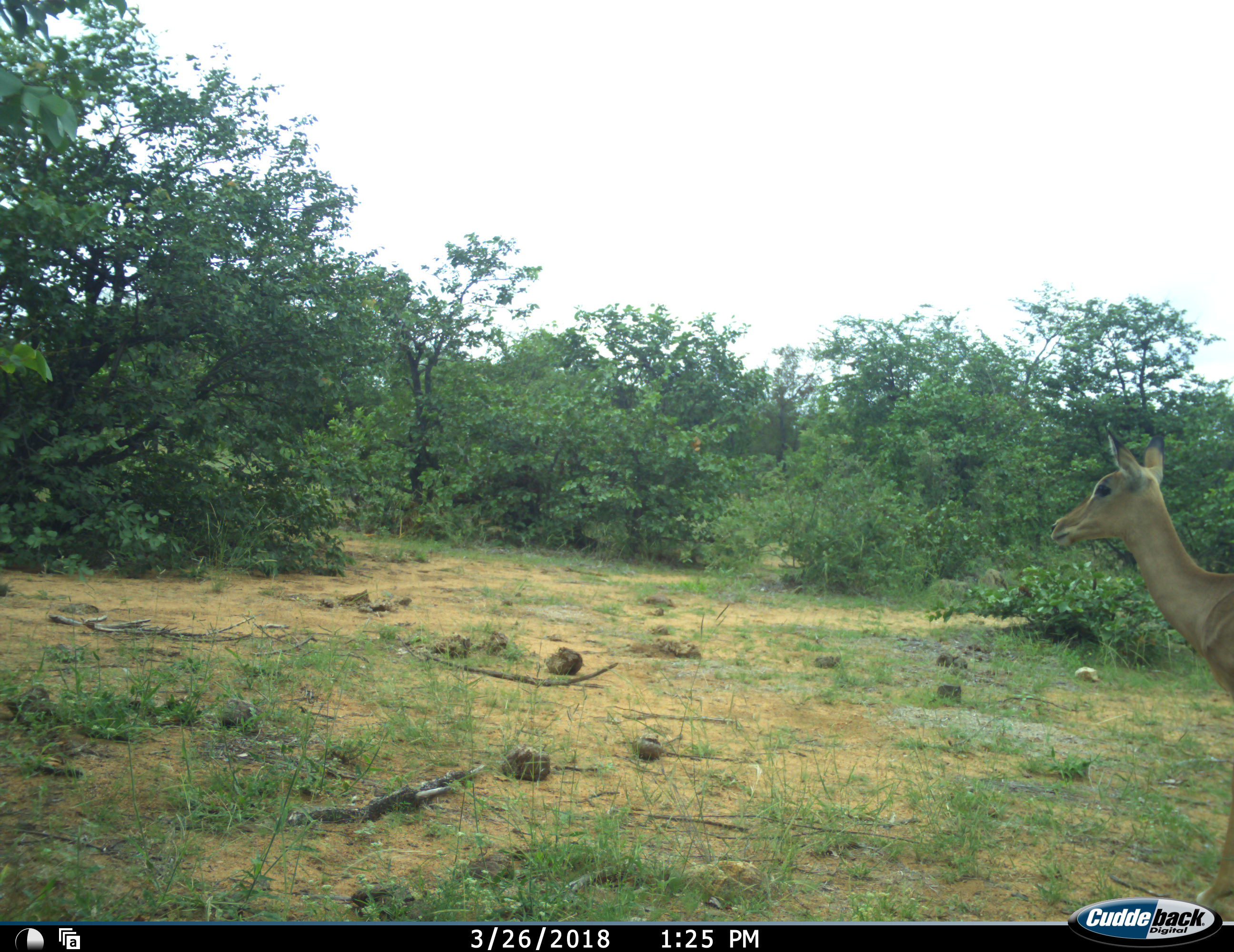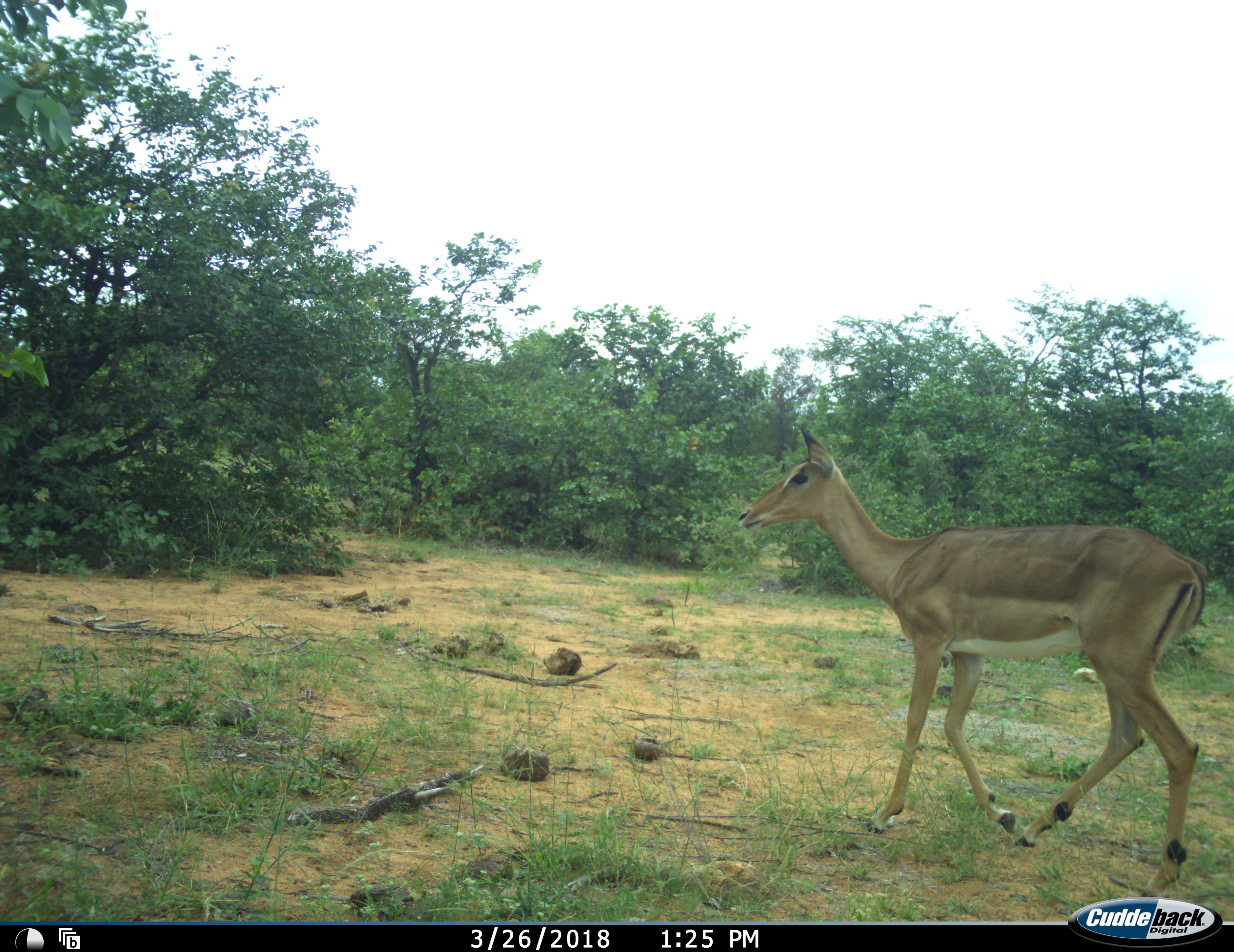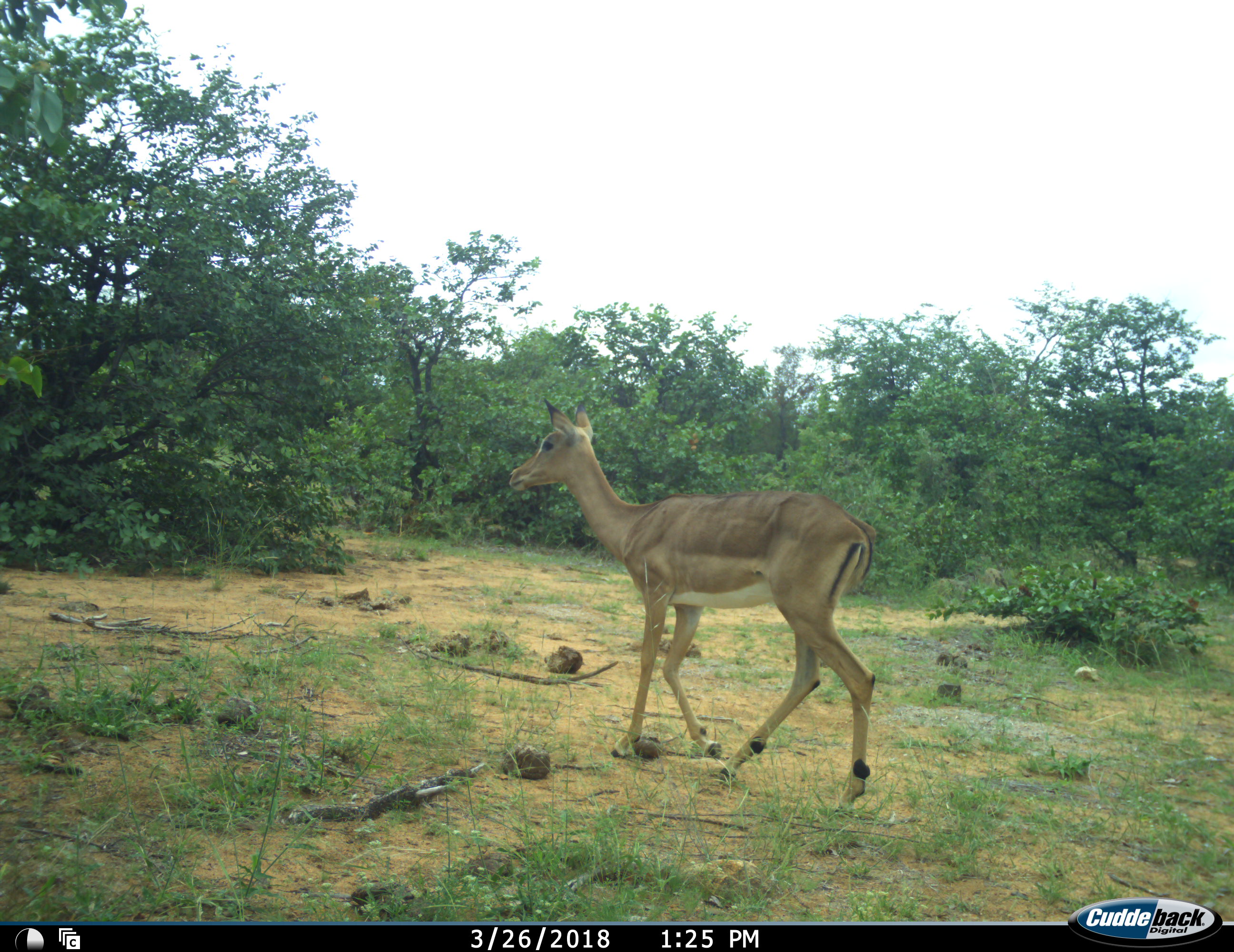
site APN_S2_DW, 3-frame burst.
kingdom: Animalia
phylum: Chordata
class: Mammalia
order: Artiodactyla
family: Bovidae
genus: Aepyceros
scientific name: Aepyceros melampus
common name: impala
Impala (Aepyceros melampus), count 1. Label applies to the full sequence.